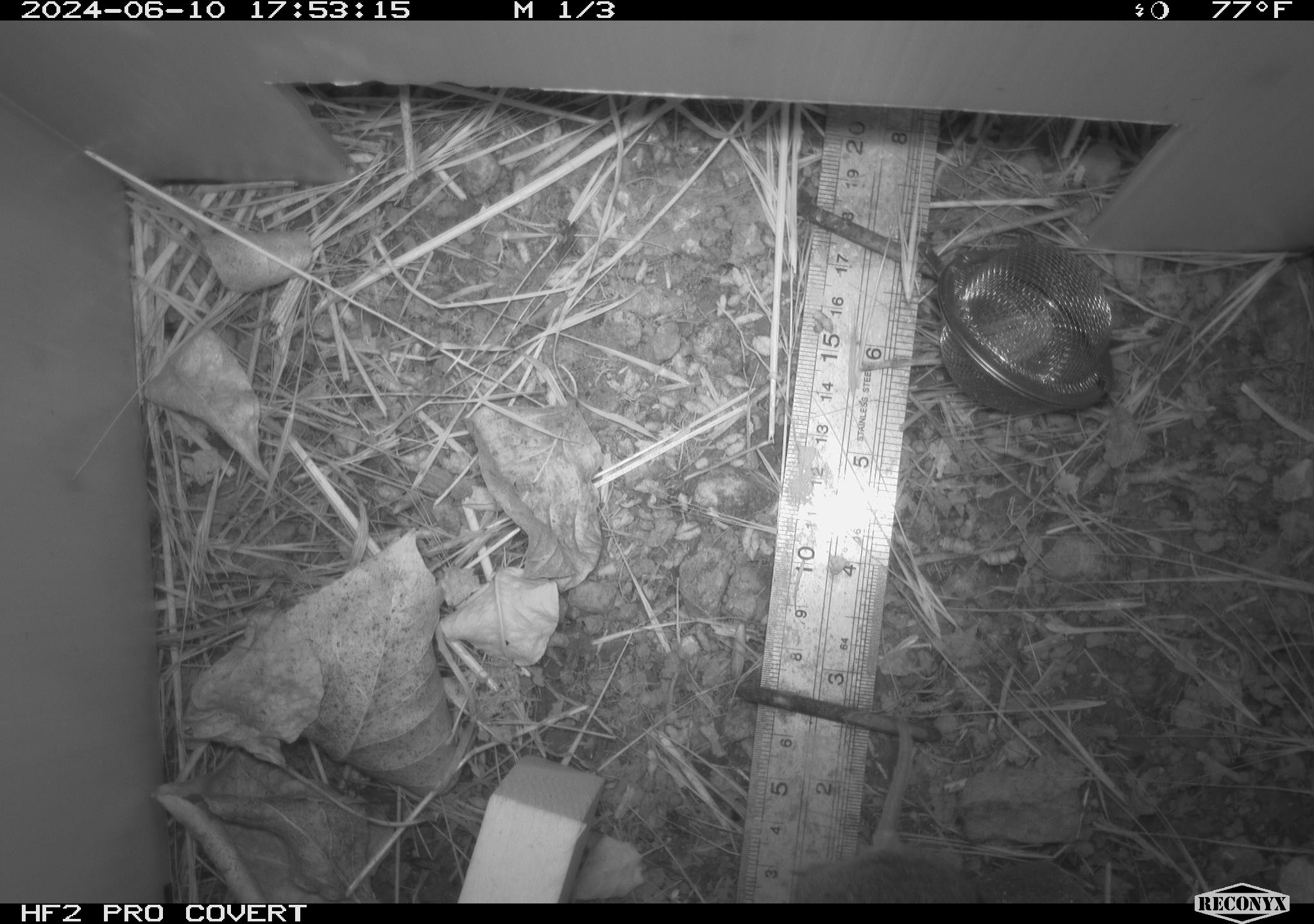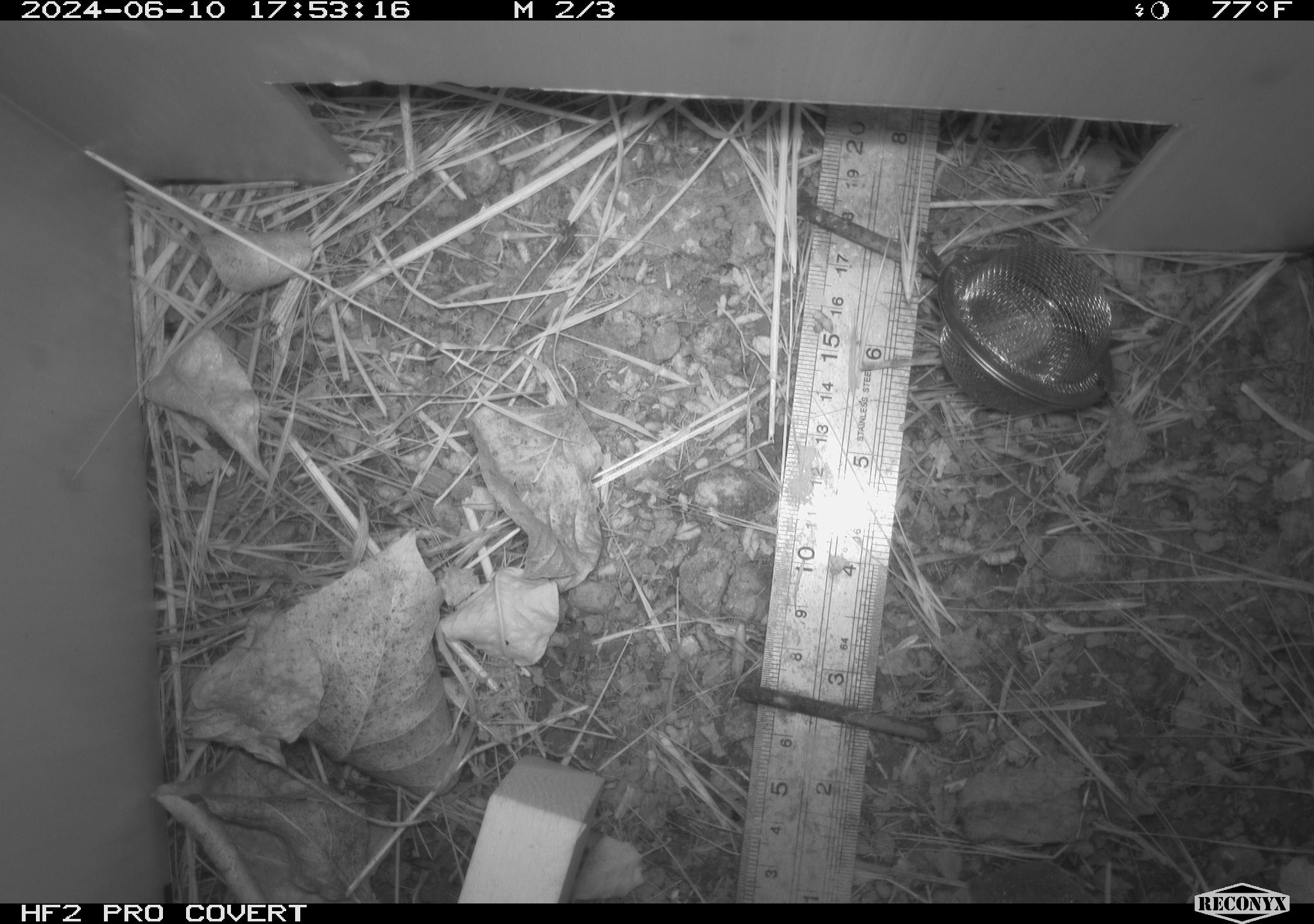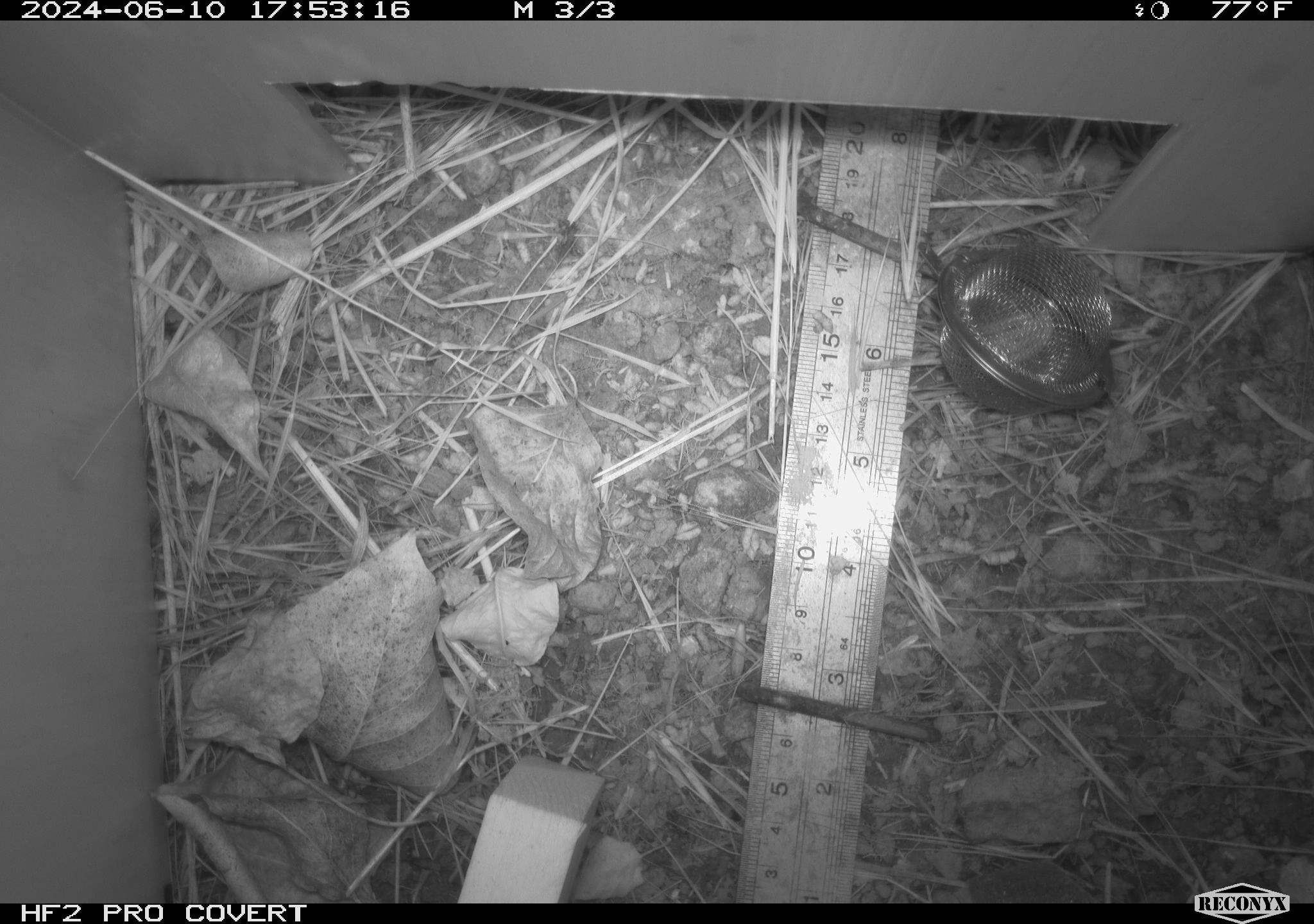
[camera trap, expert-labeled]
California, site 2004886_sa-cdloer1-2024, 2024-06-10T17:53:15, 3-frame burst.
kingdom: Animalia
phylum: Chordata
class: Mammalia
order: Rodentia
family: Cricetidae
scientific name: Arvicolinae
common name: voles, lemmings, and muskrats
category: arvicolinae subfamily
Arvicolinae subfamily (voles, lemmings, and muskrats) (Arvicolinae).